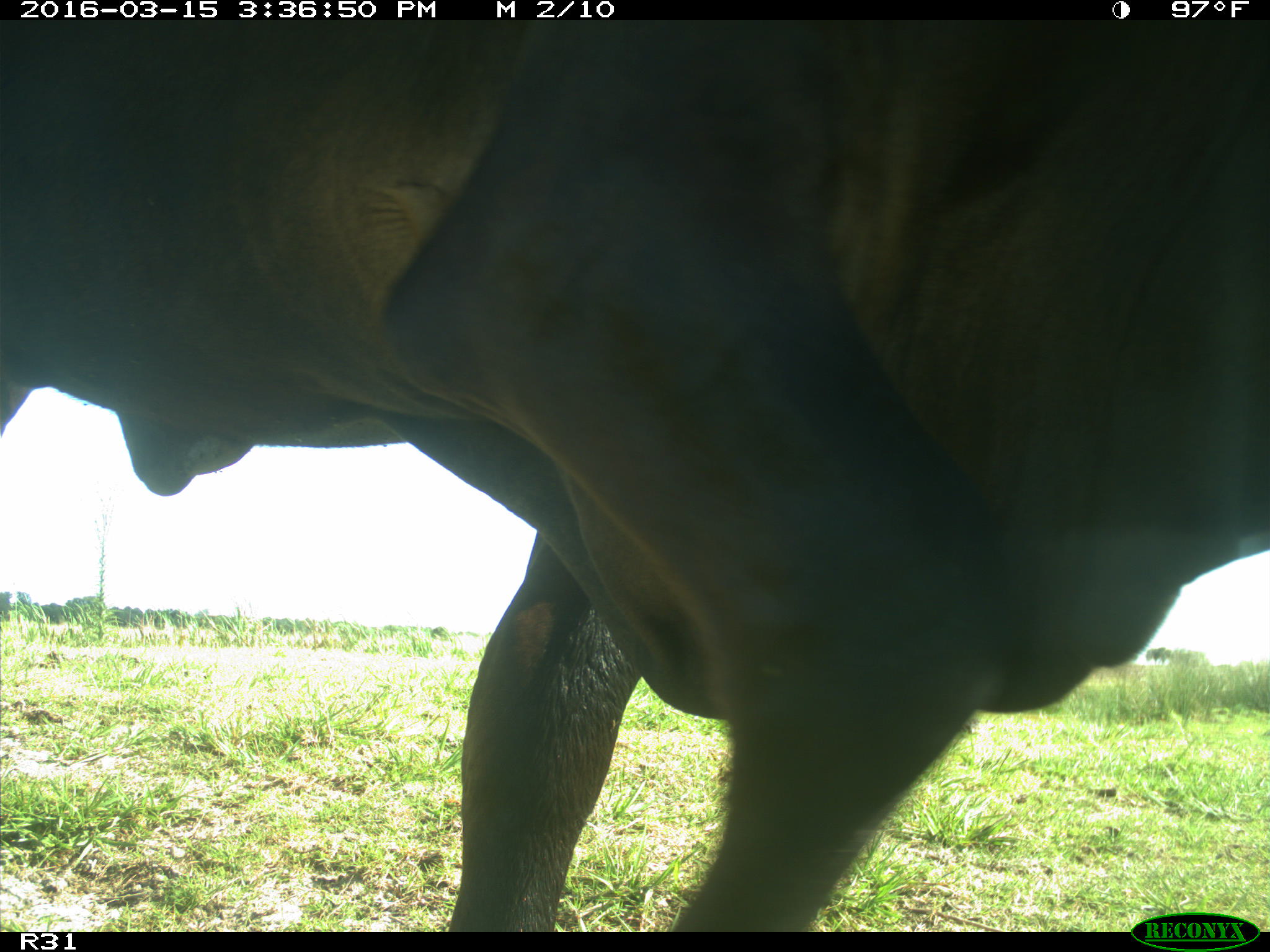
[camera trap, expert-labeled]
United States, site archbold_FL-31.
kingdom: Animalia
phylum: Chordata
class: Mammalia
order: Artiodactyla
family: Bovidae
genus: Bos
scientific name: Bos taurus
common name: domestic cow